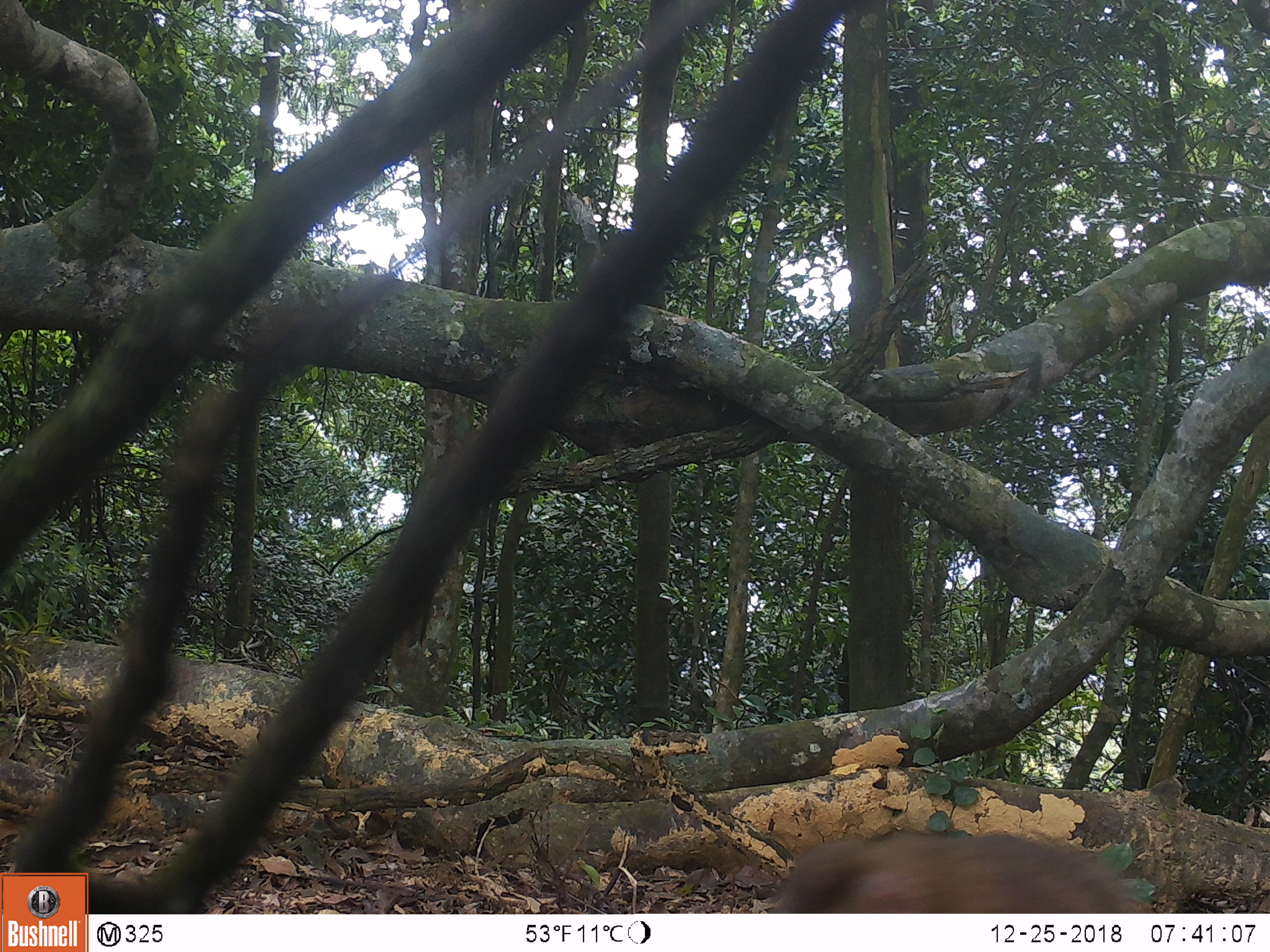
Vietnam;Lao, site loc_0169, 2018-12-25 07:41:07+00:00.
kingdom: Animalia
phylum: Chordata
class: Mammalia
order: Primates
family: Cercopithecidae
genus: Macaca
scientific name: Macaca nemestrina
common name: pig-tailed macaque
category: pig tailed macaque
Pig tailed macaque (pig-tailed macaque) (Macaca nemestrina). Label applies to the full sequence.